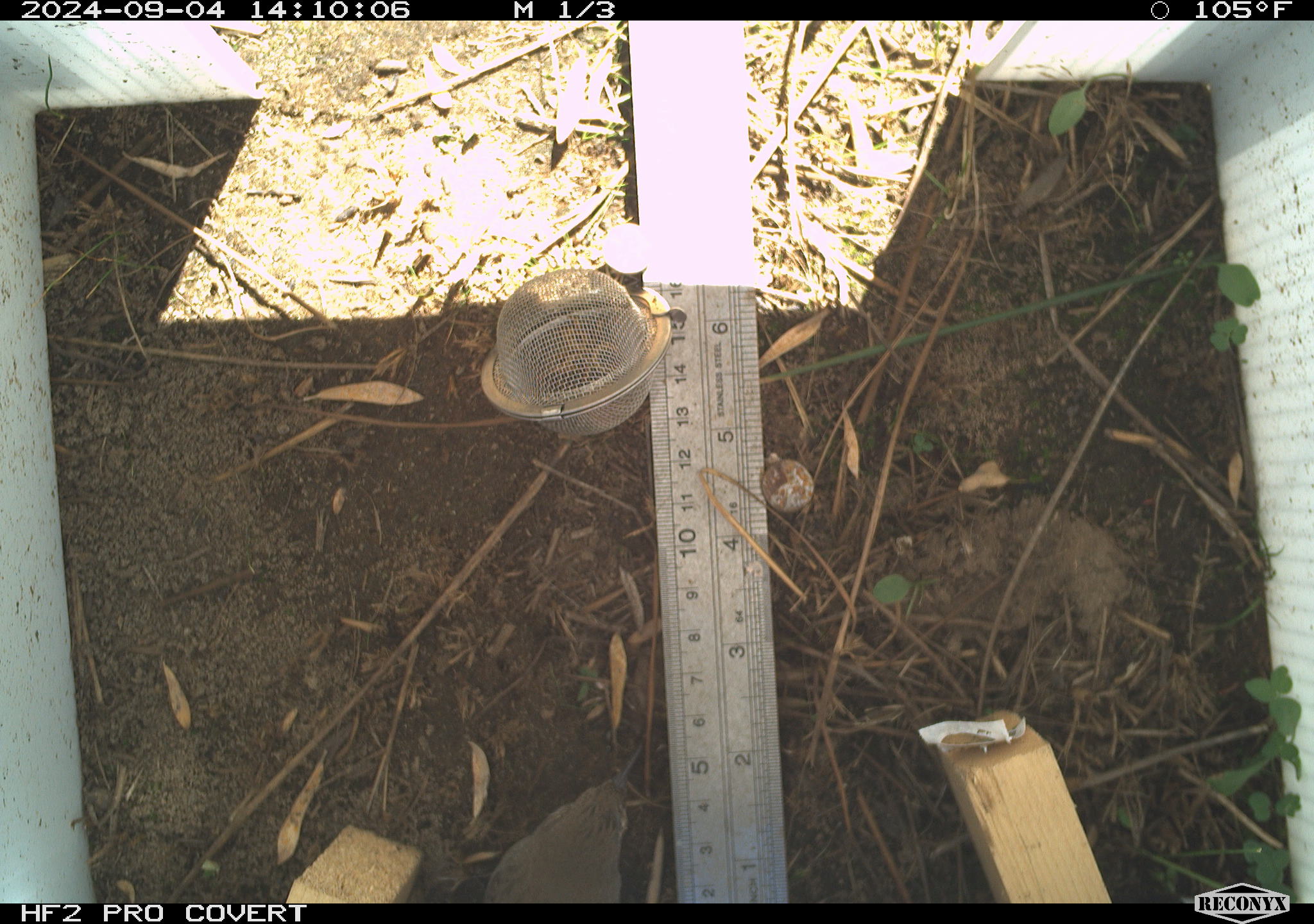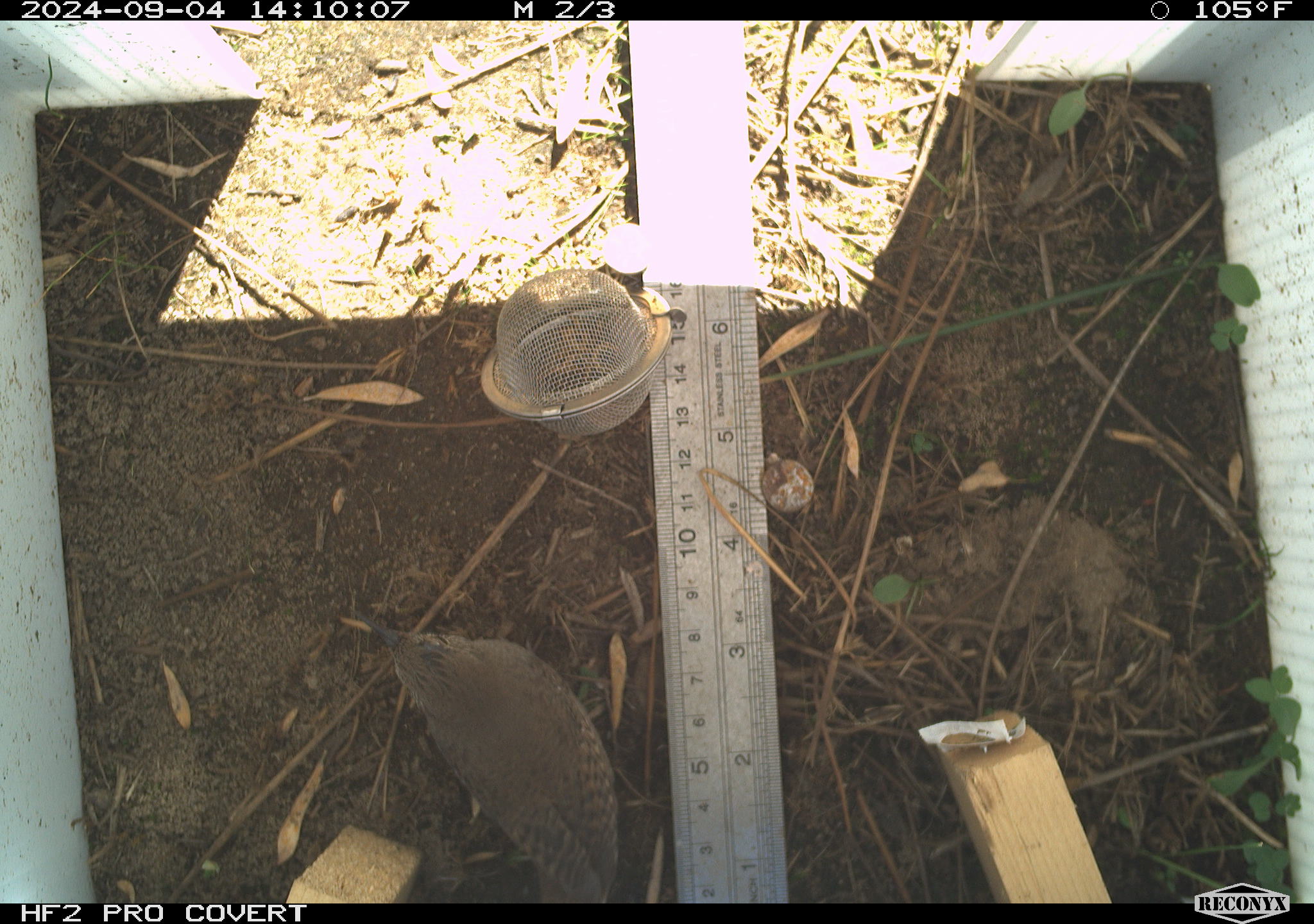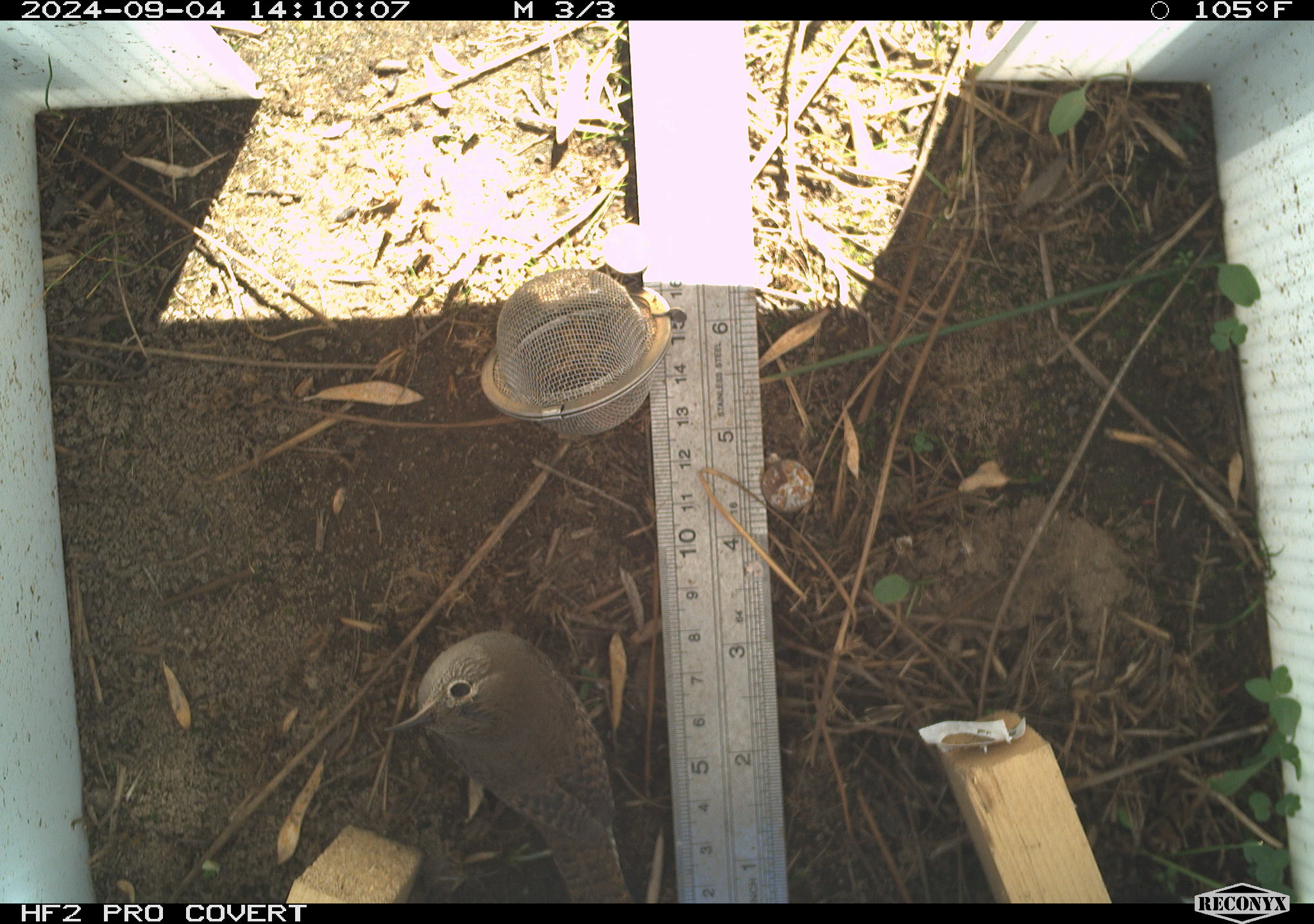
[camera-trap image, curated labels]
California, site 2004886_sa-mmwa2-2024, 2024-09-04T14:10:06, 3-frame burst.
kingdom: Animalia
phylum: Chordata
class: Aves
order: Passeriformes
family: Troglodytidae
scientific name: Troglodytidae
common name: wren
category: troglodytidae family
Troglodytidae family (wren) (Troglodytidae).